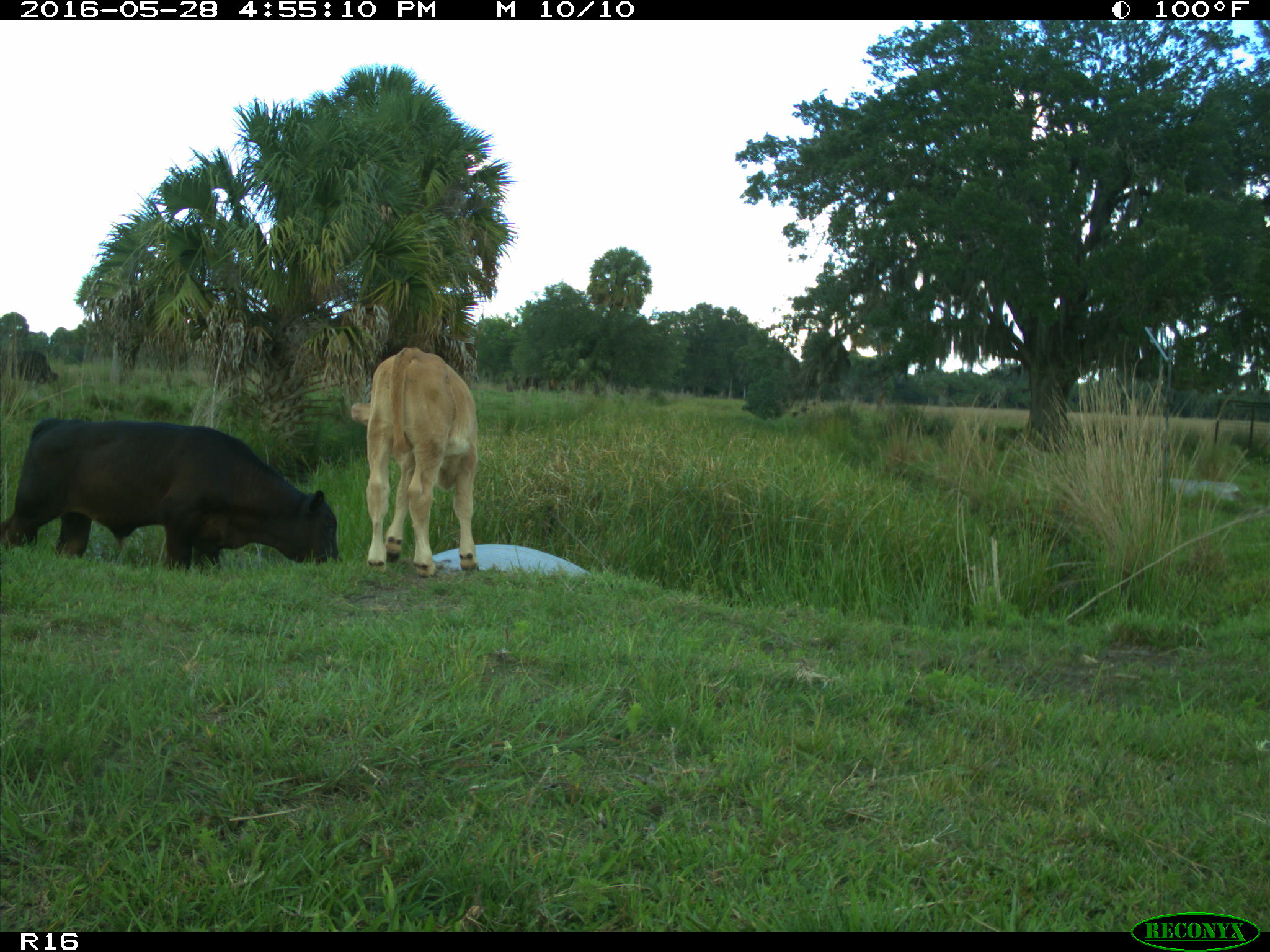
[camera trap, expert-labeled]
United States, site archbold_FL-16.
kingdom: Animalia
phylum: Chordata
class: Mammalia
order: Artiodactyla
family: Bovidae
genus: Bos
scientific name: Bos taurus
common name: domestic cow